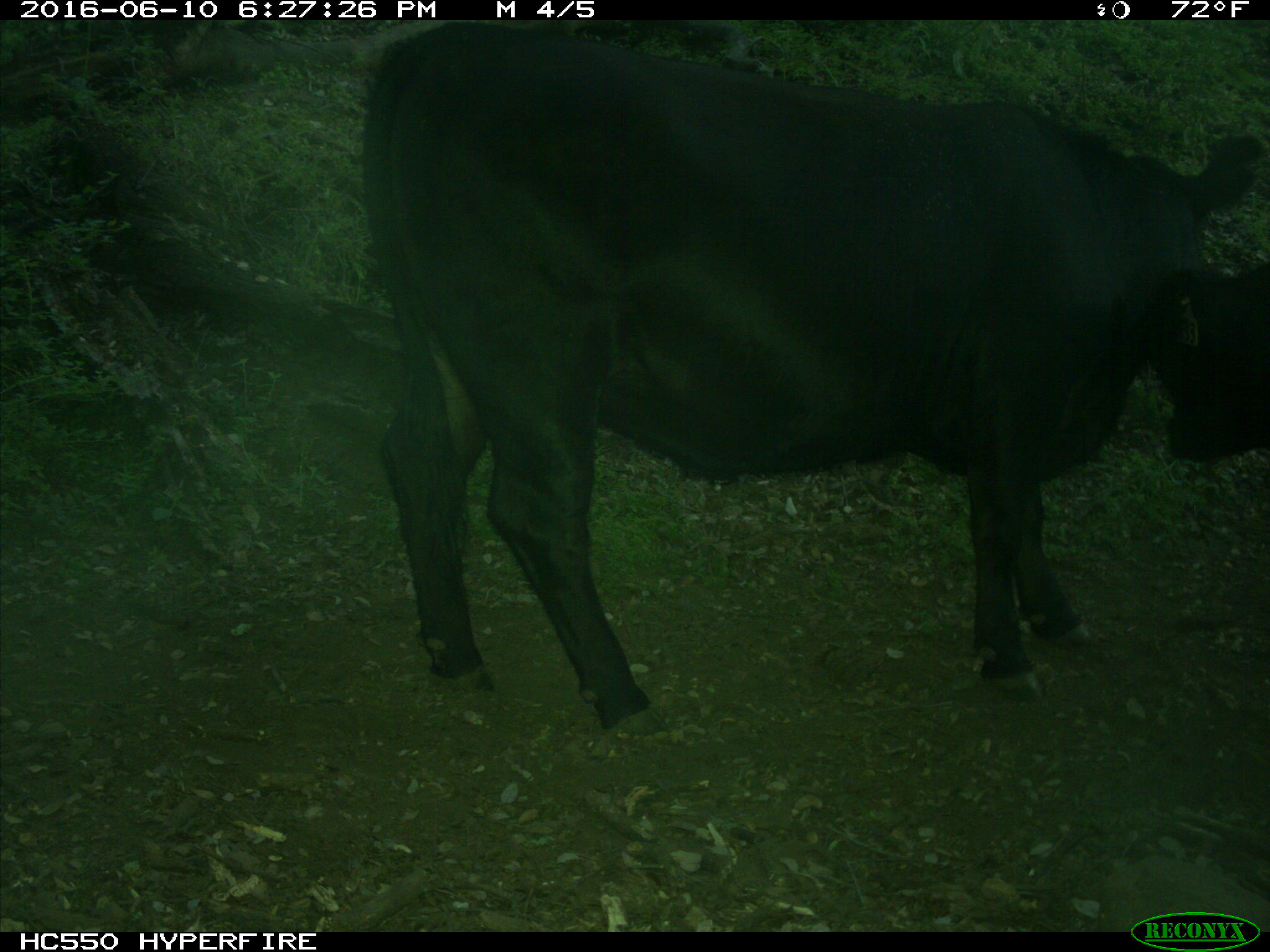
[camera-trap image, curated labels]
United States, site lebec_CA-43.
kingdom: Animalia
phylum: Chordata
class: Mammalia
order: Artiodactyla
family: Bovidae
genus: Bos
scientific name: Bos taurus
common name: domestic cow